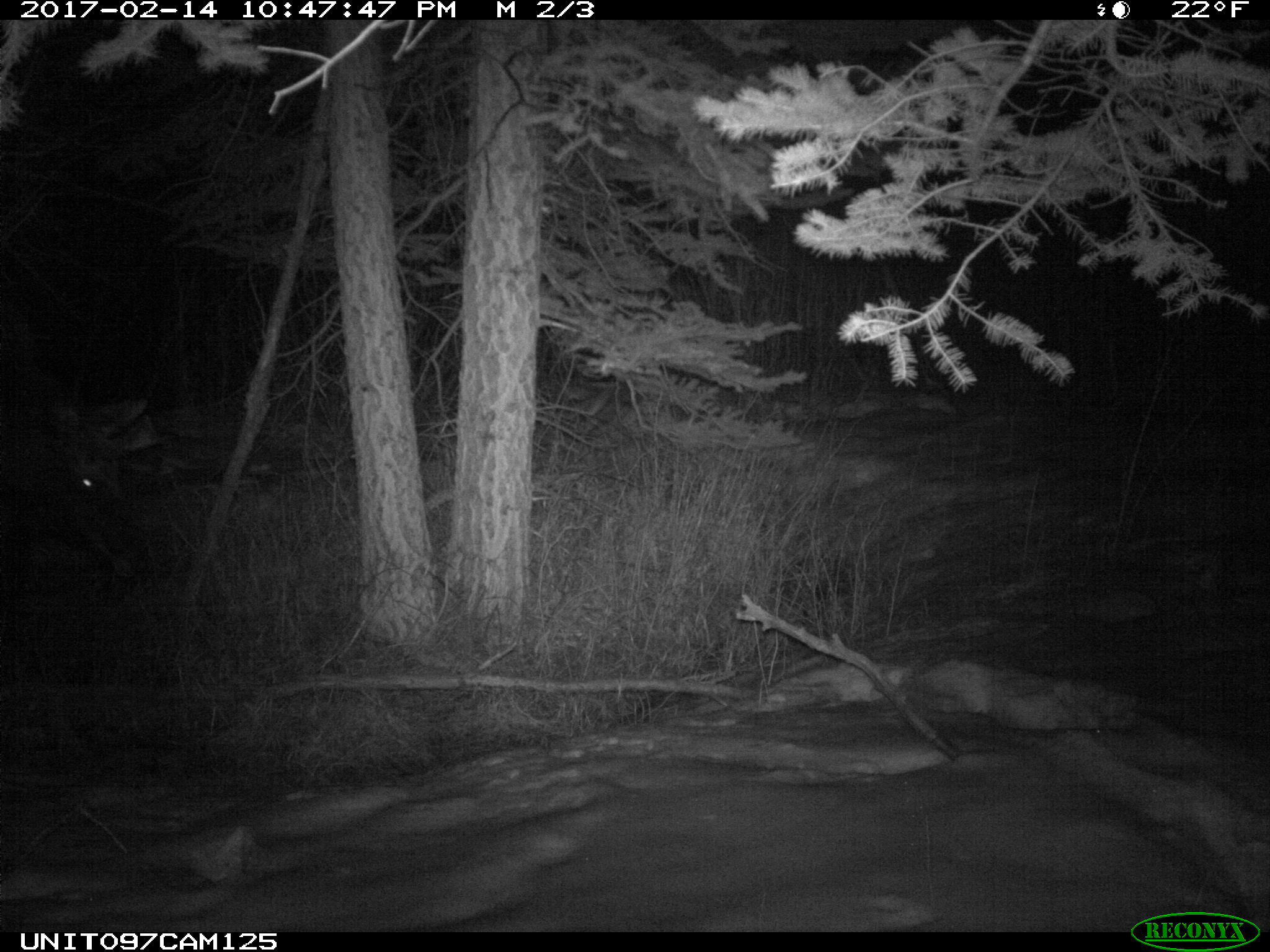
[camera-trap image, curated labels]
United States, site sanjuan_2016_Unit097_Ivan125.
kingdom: Animalia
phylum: Chordata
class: Mammalia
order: Artiodactyla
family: Cervidae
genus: Alces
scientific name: Alces alces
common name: moose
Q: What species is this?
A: Alces alces (moose).